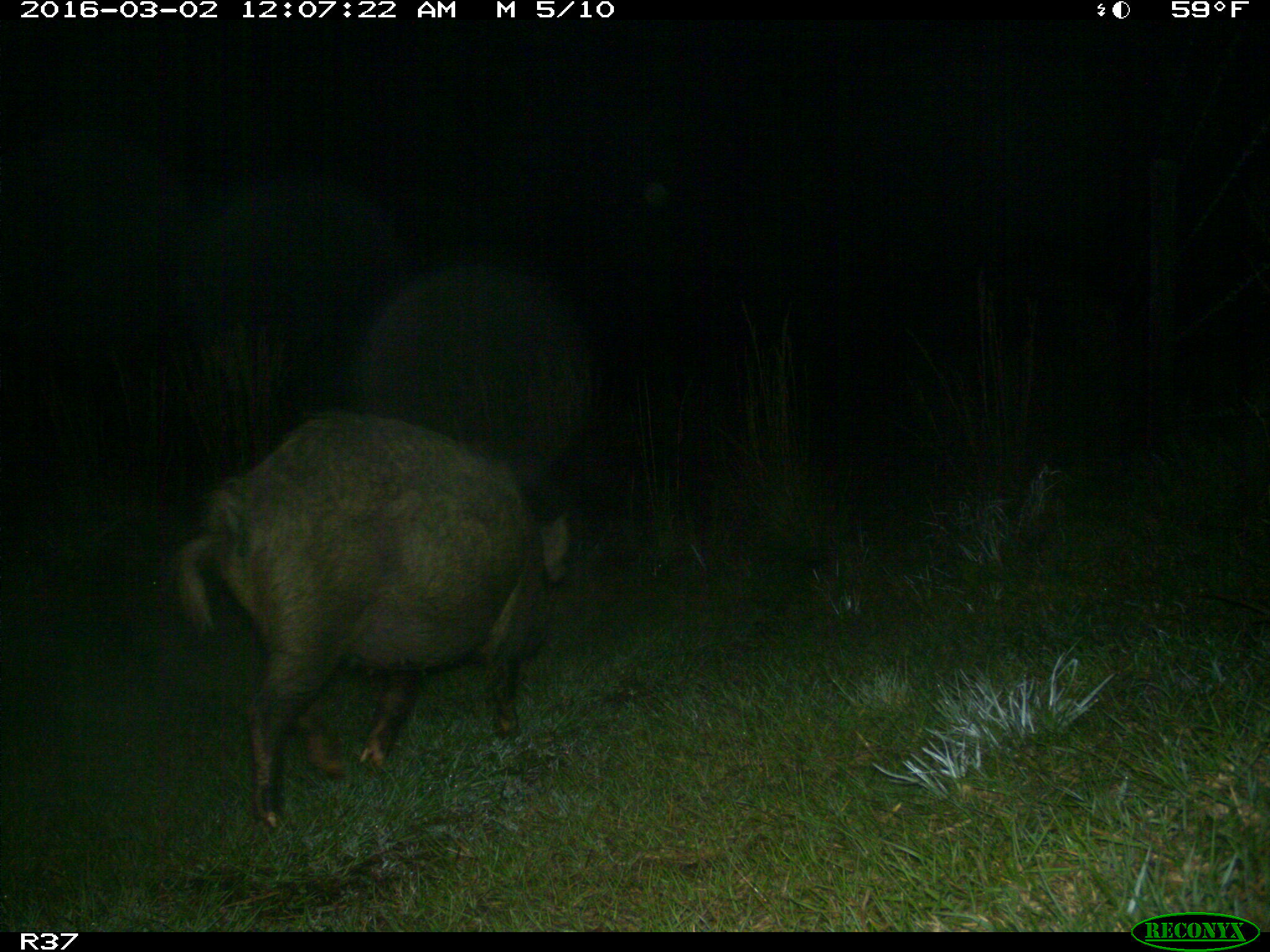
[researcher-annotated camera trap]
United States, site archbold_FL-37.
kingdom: Animalia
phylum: Chordata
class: Mammalia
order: Artiodactyla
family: Suidae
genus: Sus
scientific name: Sus scrofa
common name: wild boar